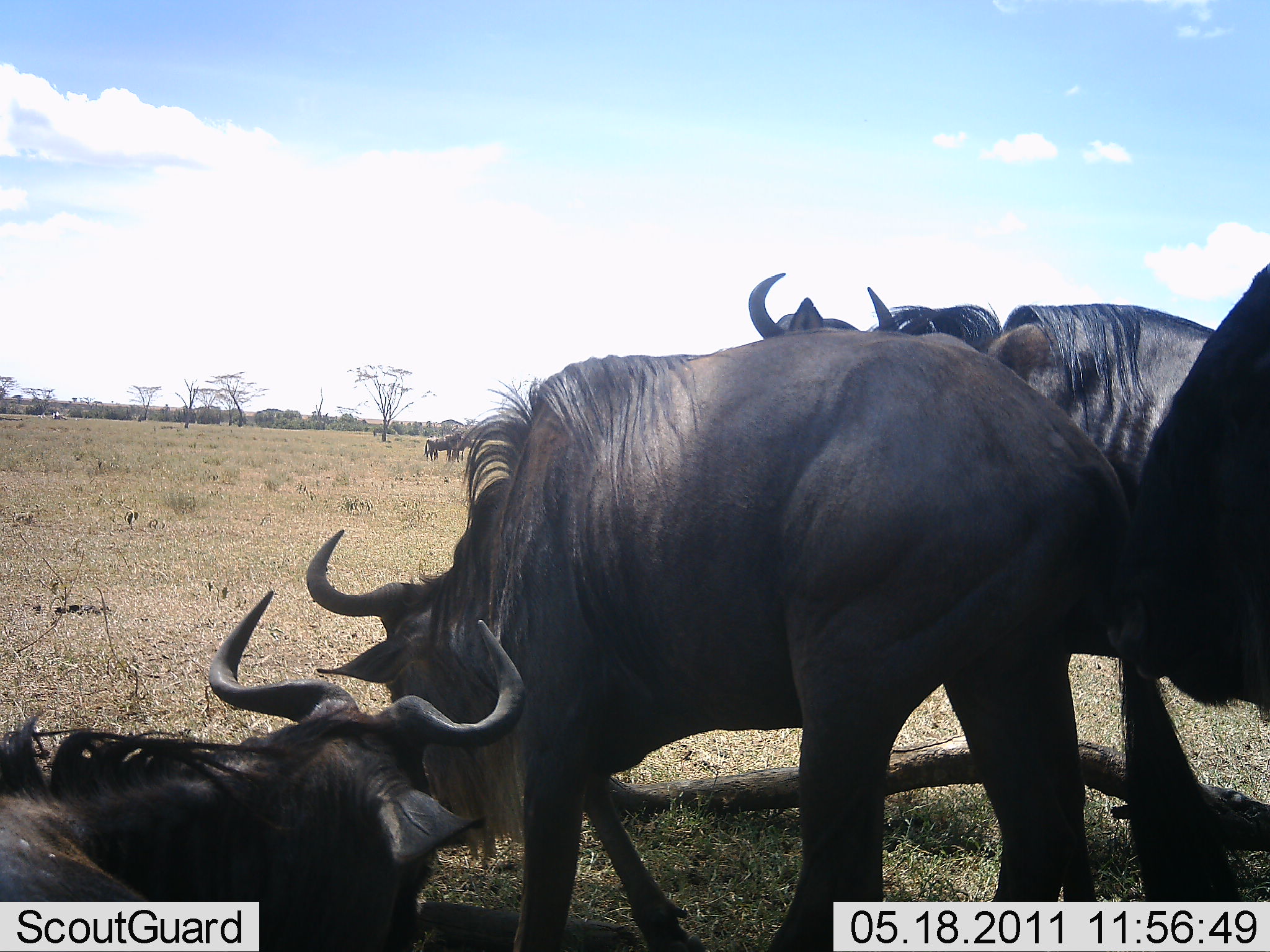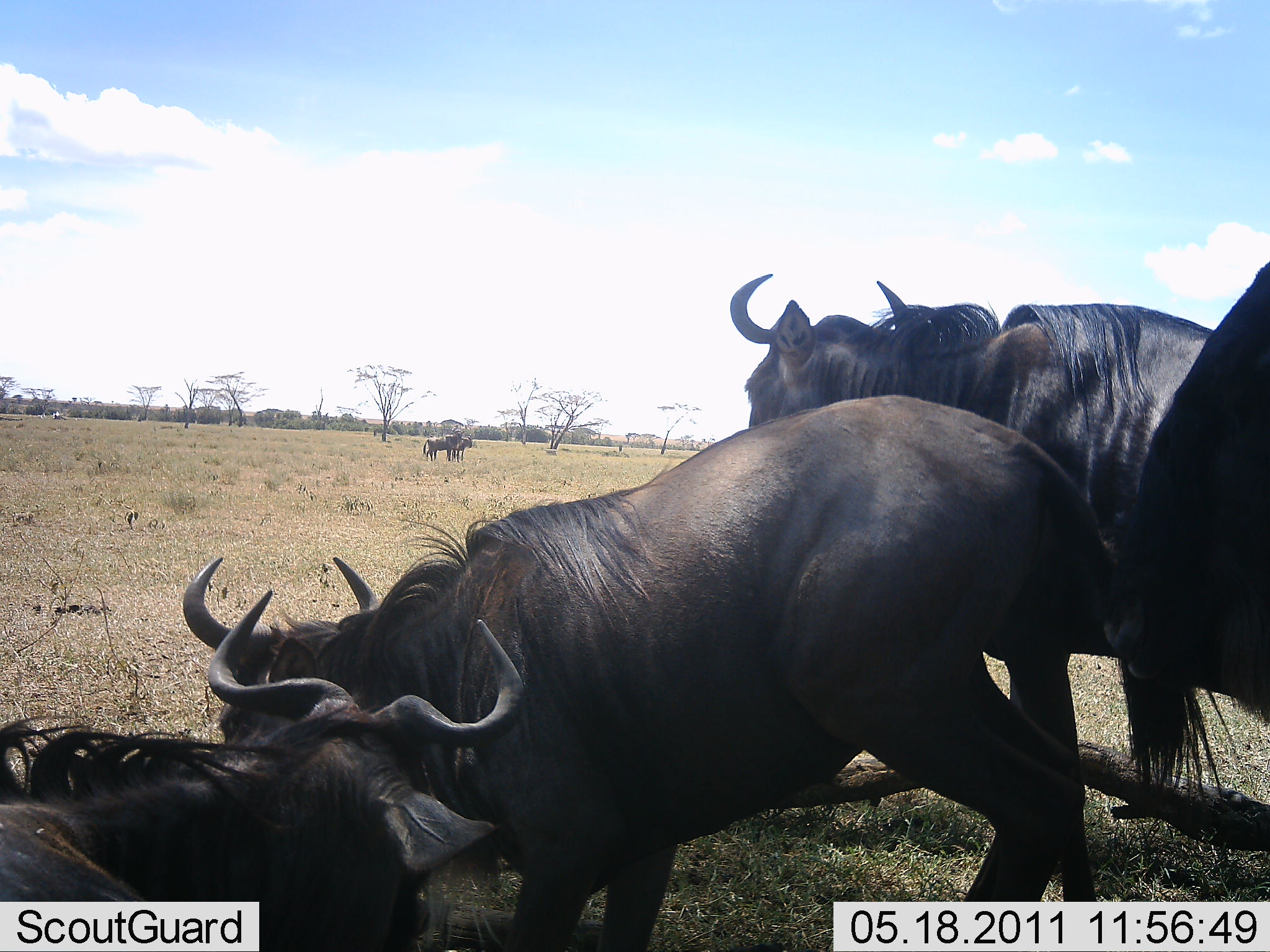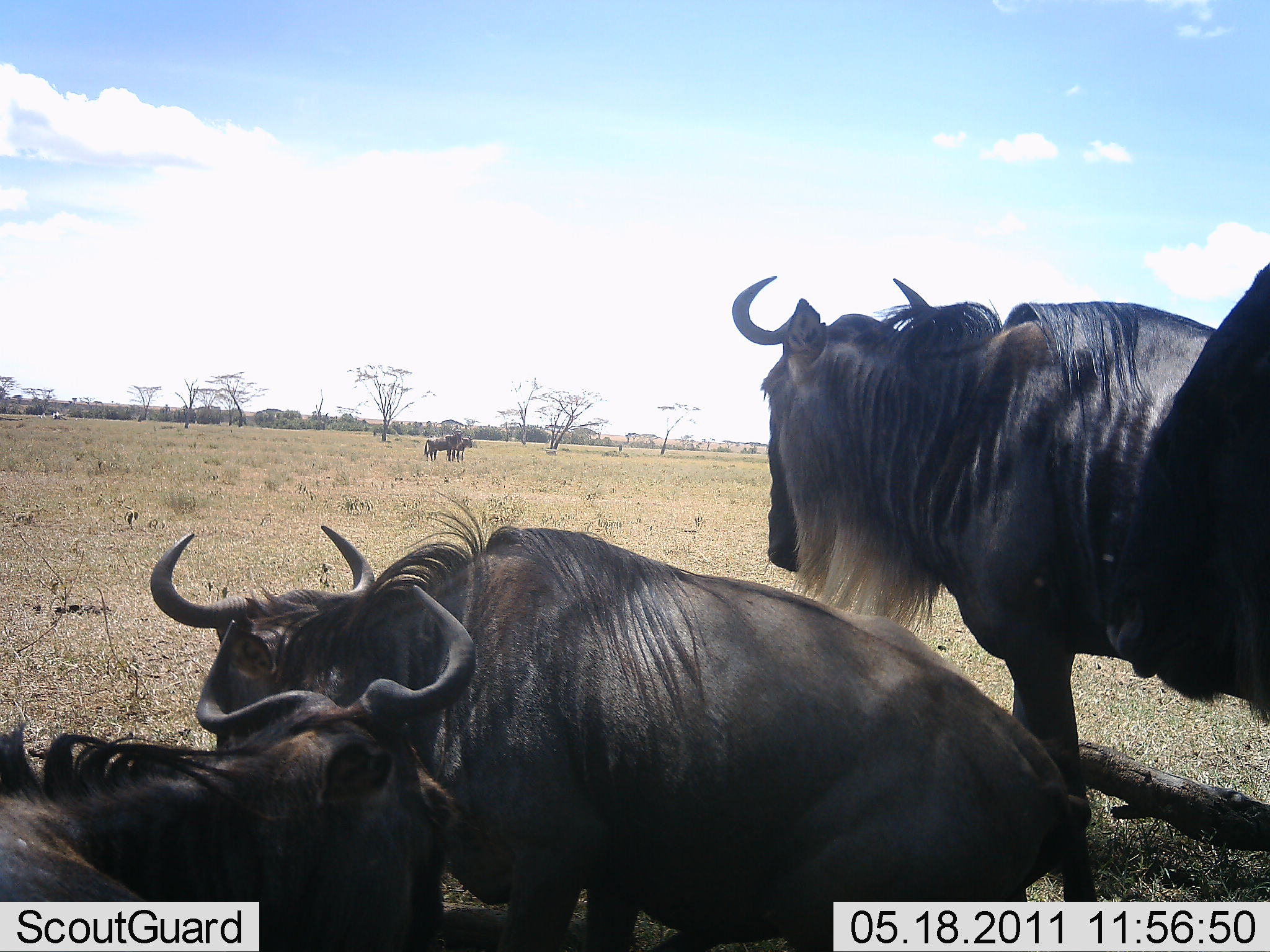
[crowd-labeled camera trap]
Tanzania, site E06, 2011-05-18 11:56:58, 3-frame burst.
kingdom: Animalia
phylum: Chordata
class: Mammalia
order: Artiodactyla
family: Bovidae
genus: Connochaetes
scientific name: Connochaetes taurinus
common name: blue wildebeest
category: wildebeest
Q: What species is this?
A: Wildebeest (blue wildebeest) (Connochaetes taurinus).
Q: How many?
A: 4.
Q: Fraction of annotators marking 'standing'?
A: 69%.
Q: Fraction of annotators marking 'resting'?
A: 85%.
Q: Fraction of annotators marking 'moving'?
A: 0%.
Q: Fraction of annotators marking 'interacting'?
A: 15%.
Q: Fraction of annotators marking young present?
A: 0%.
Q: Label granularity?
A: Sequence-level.